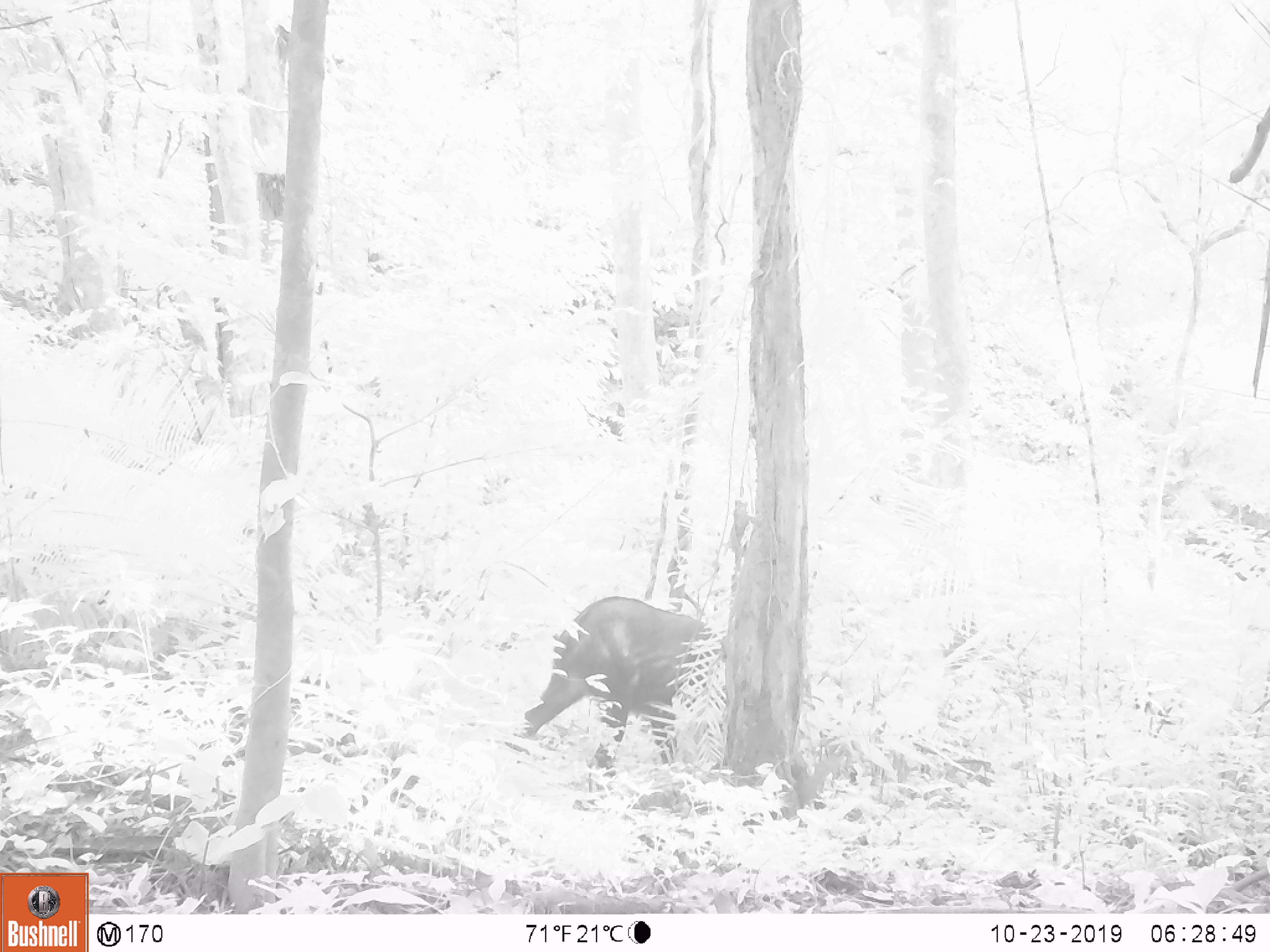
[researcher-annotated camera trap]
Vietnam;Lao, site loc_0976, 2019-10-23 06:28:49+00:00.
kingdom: Animalia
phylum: Chordata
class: Mammalia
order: Artiodactyla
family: Bovidae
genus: Capricornis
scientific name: Capricornis sumatraensis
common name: chinese serow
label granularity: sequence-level